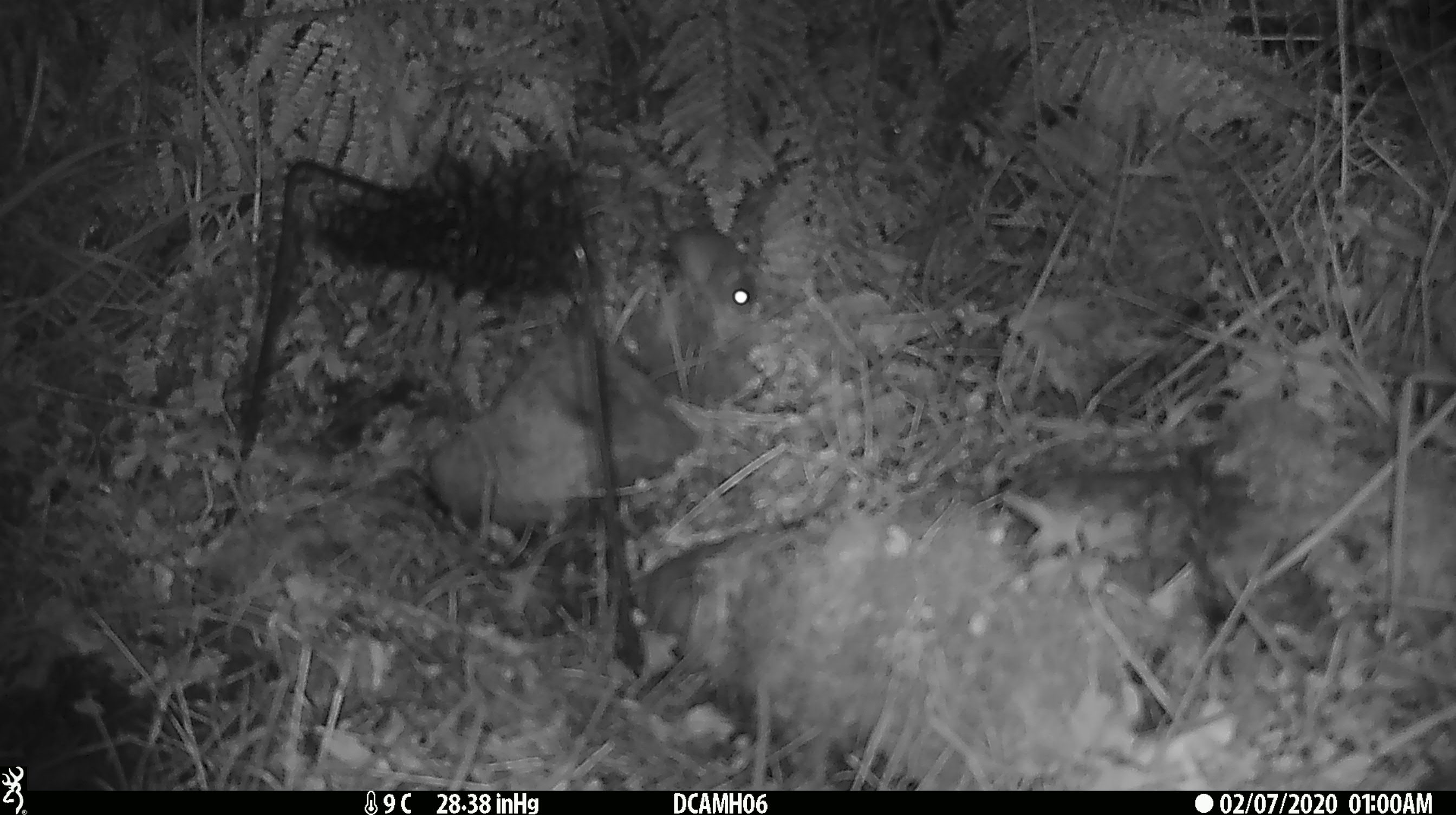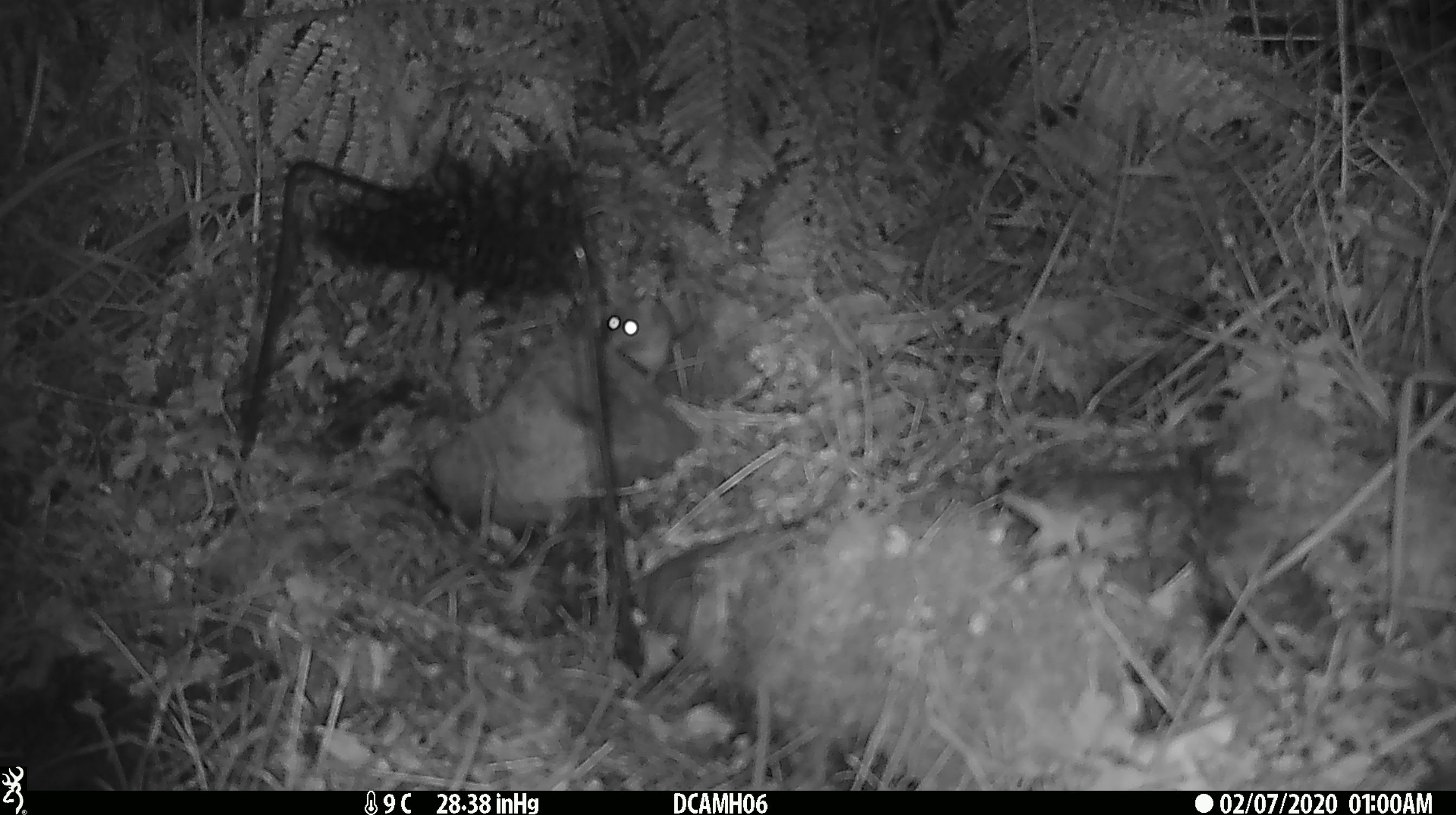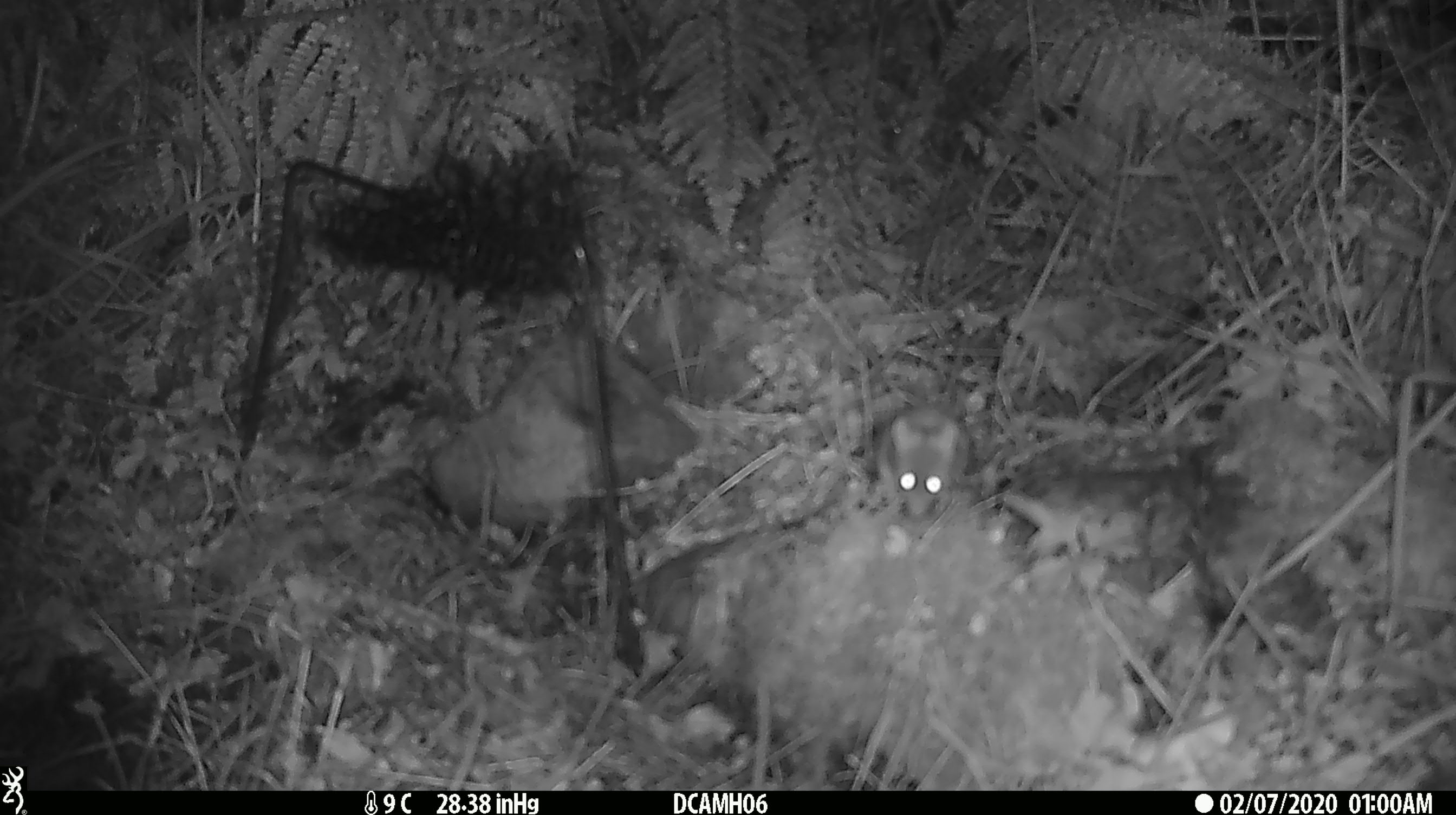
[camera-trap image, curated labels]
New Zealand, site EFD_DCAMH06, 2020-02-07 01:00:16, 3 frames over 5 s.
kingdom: Animalia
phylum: Chordata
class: Mammalia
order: Rodentia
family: Muridae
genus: Mus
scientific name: Mus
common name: mouse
Mouse (Mus).